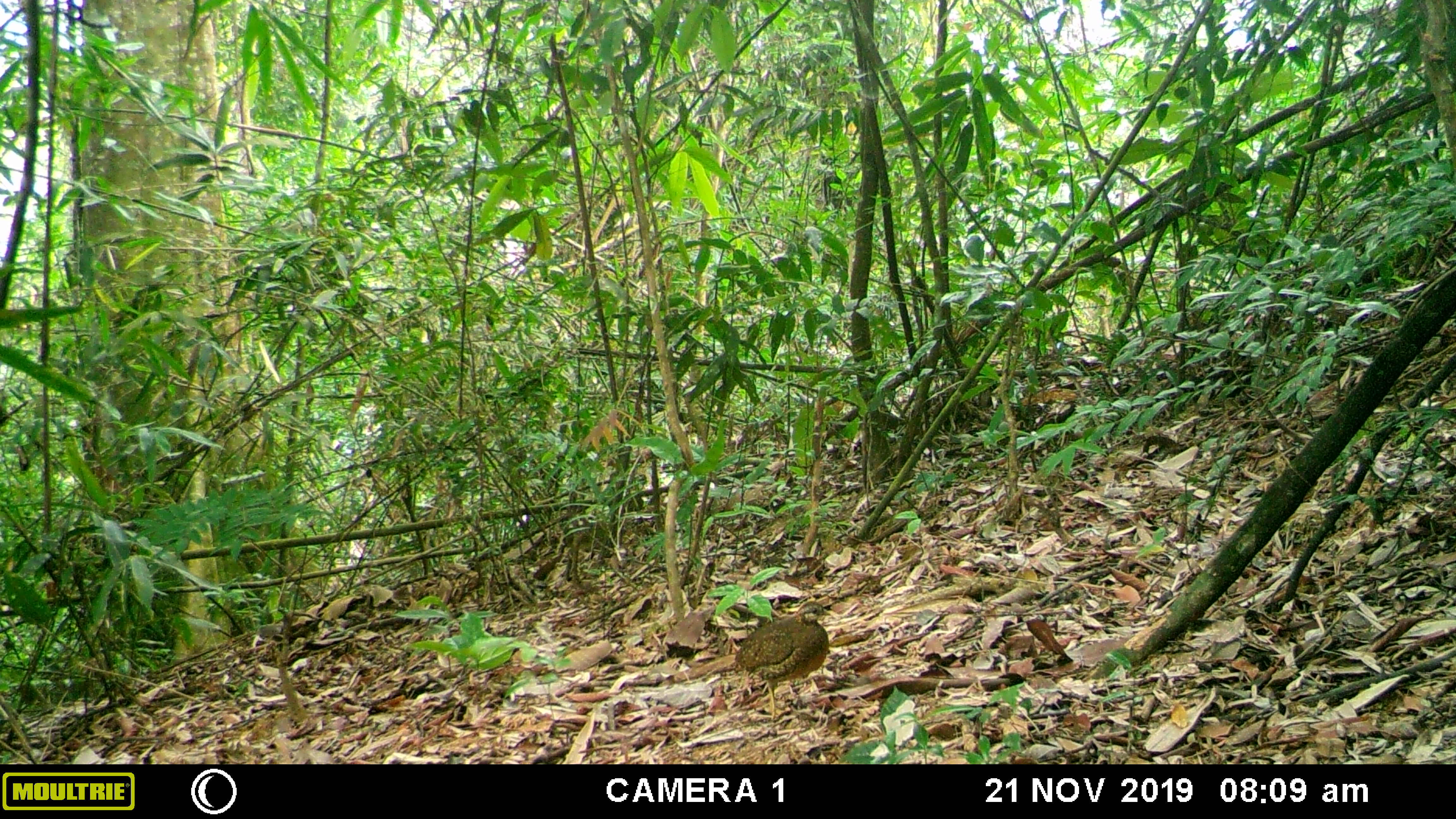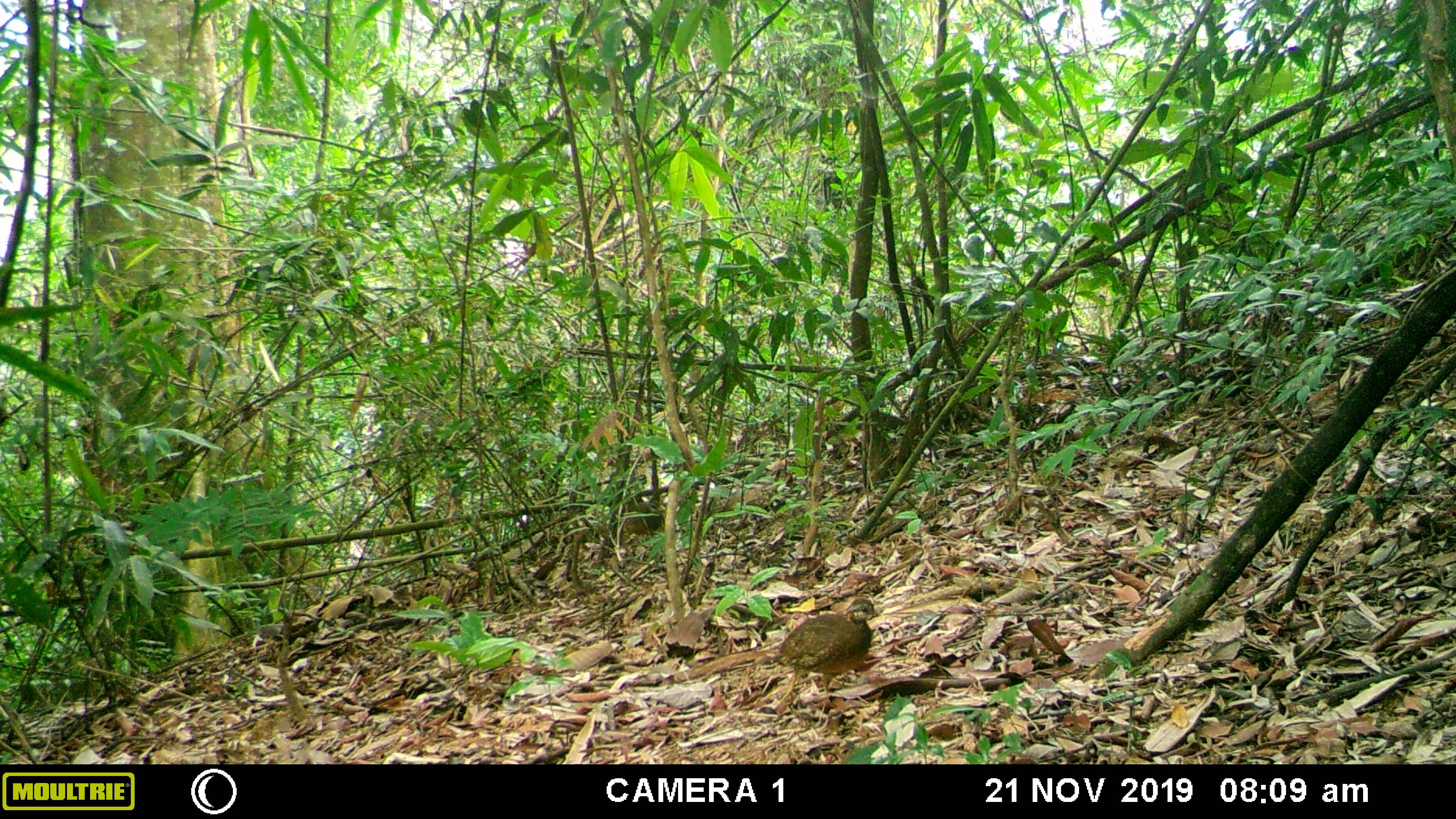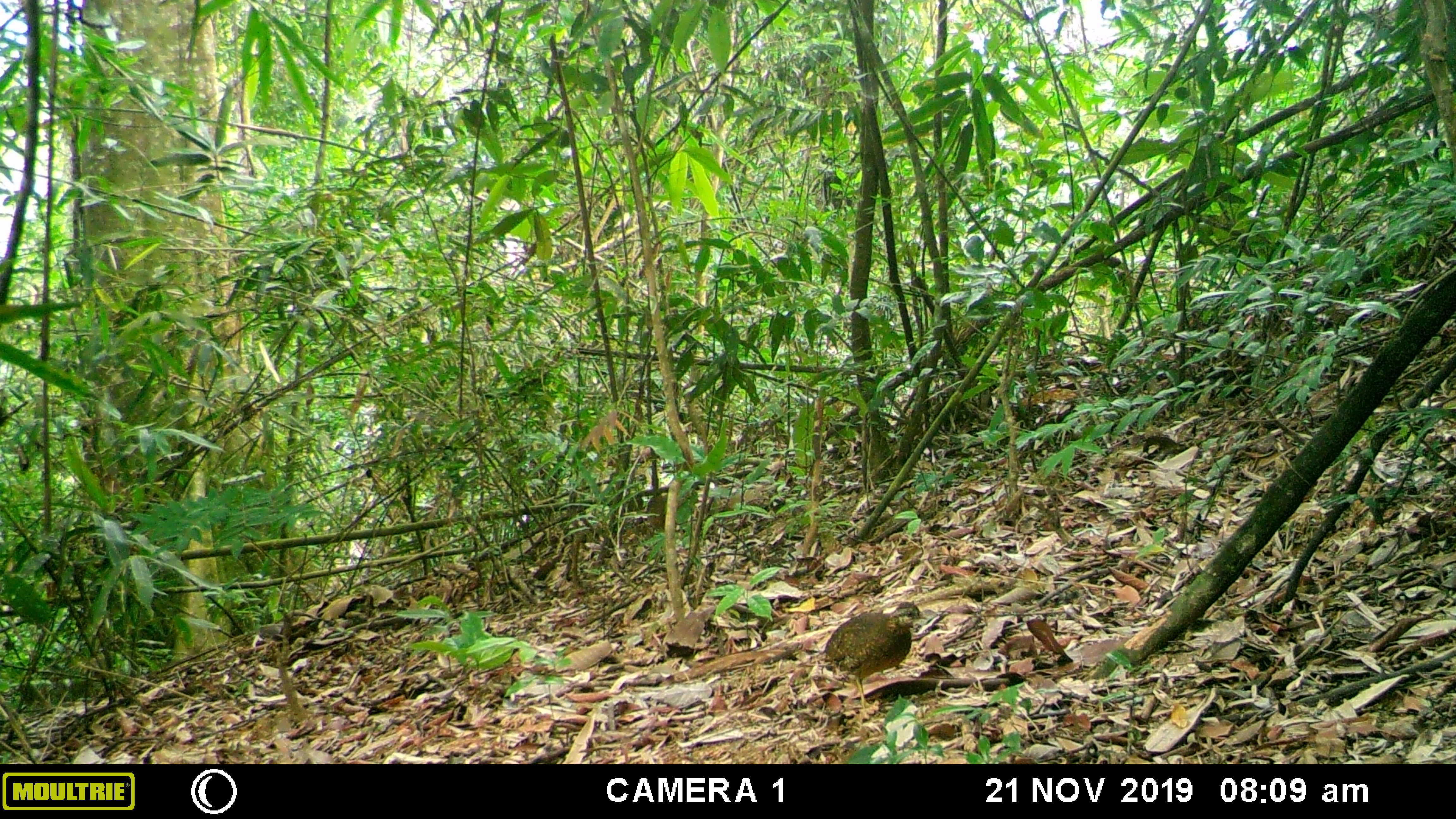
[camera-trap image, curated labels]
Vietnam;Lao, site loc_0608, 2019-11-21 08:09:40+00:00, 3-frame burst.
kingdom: Animalia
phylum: Chordata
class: Aves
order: Galliformes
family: Phasianidae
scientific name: Phasianidae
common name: partridge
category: unidentified partridge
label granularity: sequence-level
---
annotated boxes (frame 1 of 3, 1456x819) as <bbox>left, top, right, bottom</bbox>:
unidentified partridge: <bbox>734, 600, 831, 720</bbox>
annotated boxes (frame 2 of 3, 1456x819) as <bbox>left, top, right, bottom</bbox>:
unidentified partridge: <bbox>776, 597, 882, 706</bbox>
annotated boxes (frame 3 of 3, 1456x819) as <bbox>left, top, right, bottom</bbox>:
unidentified partridge: <bbox>822, 600, 928, 710</bbox>